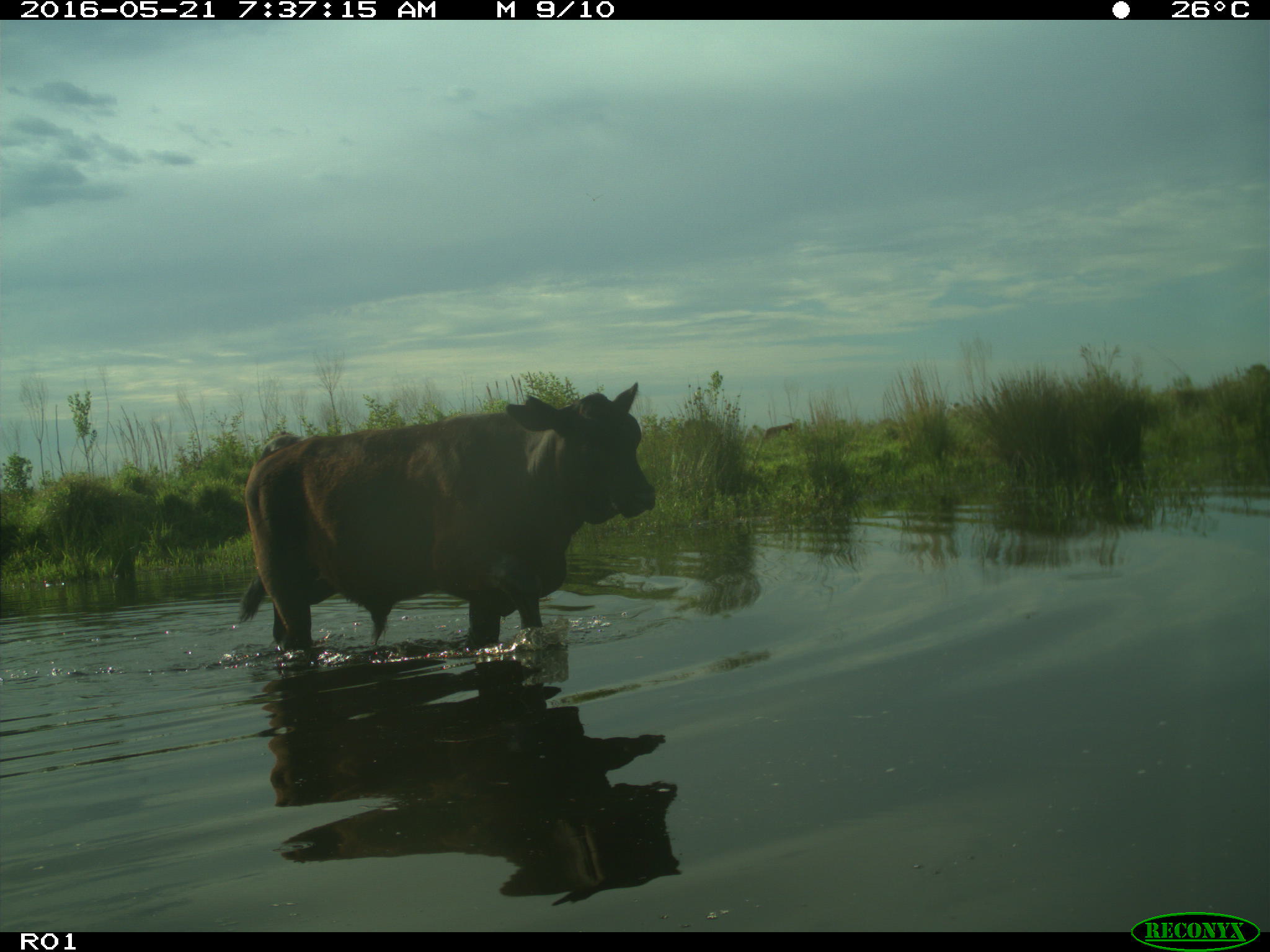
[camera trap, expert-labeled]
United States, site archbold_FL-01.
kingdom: Animalia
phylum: Chordata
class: Mammalia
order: Artiodactyla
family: Bovidae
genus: Bos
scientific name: Bos taurus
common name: domestic cow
Bos taurus (domestic cow).